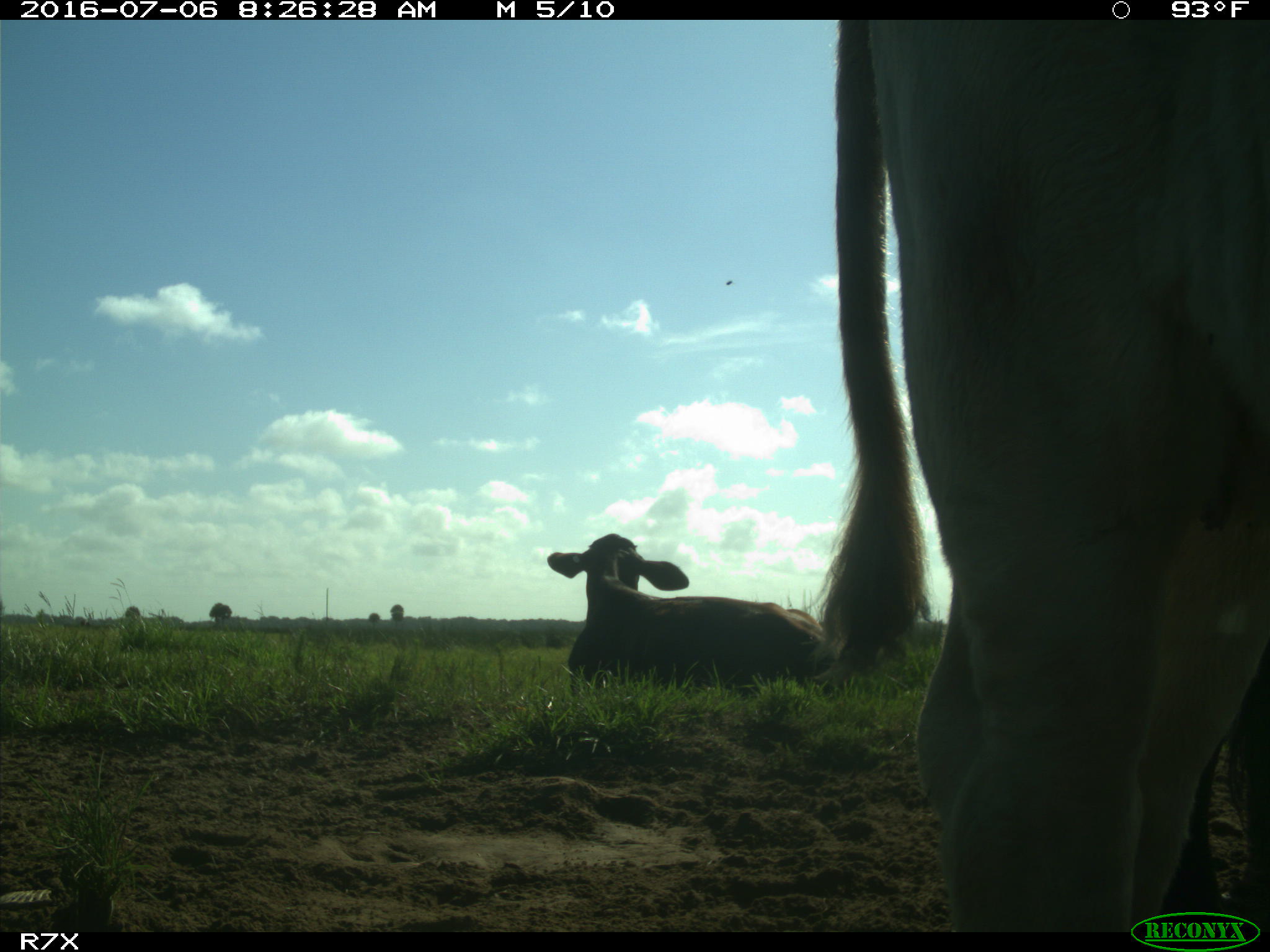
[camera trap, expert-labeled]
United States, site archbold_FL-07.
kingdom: Animalia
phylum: Chordata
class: Mammalia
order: Artiodactyla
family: Bovidae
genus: Bos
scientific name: Bos taurus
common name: domestic cow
Bos taurus (domestic cow).